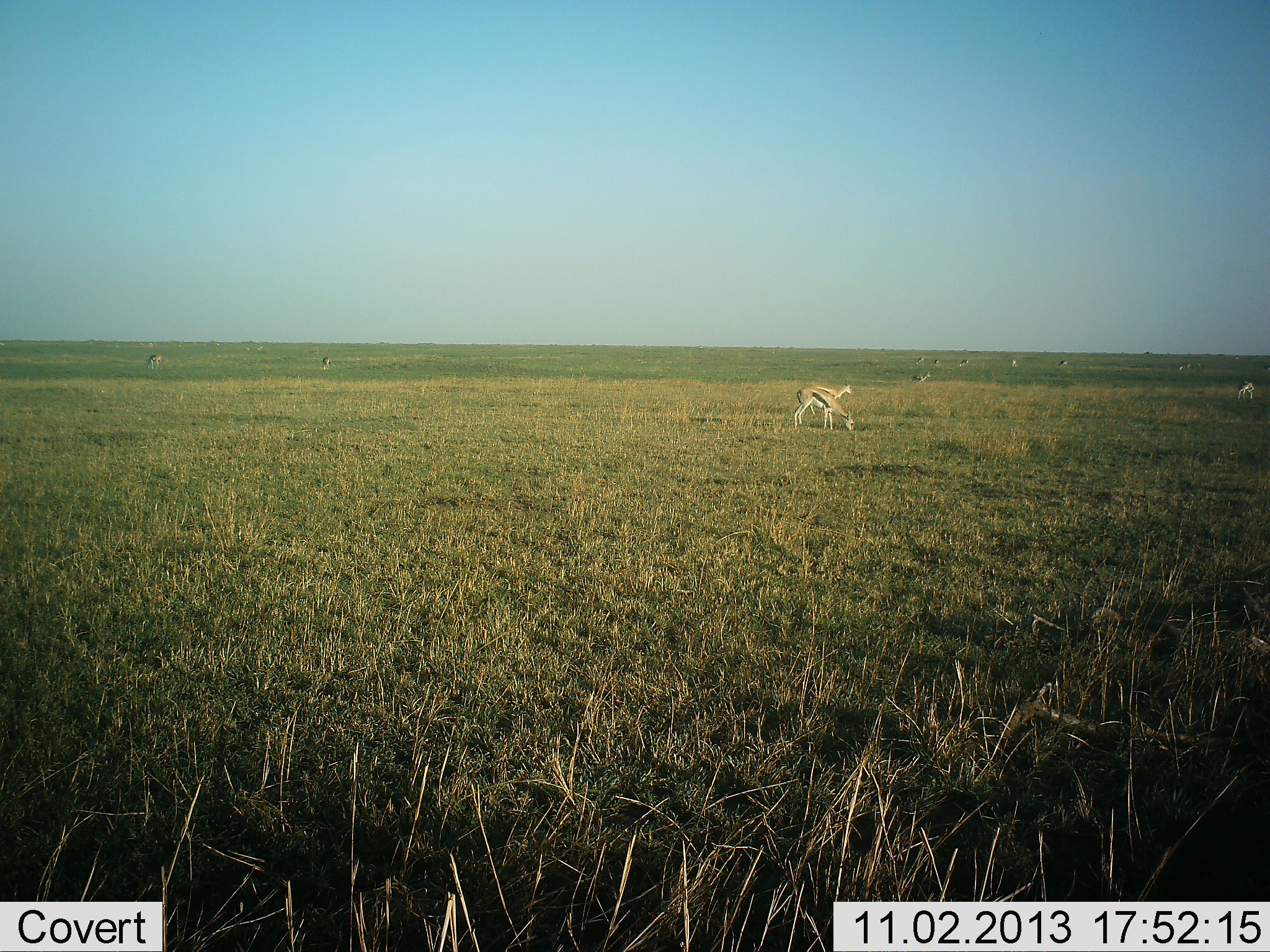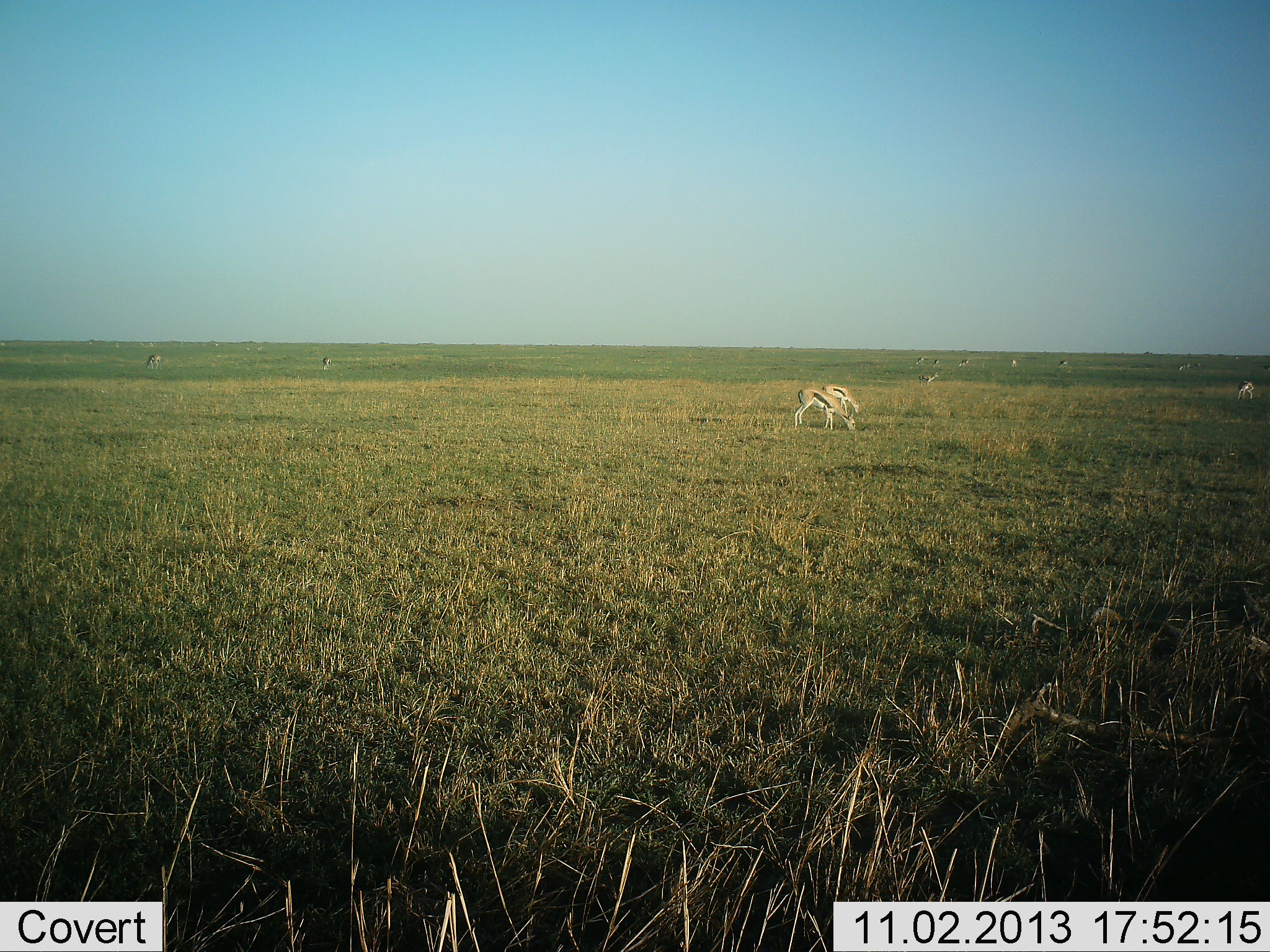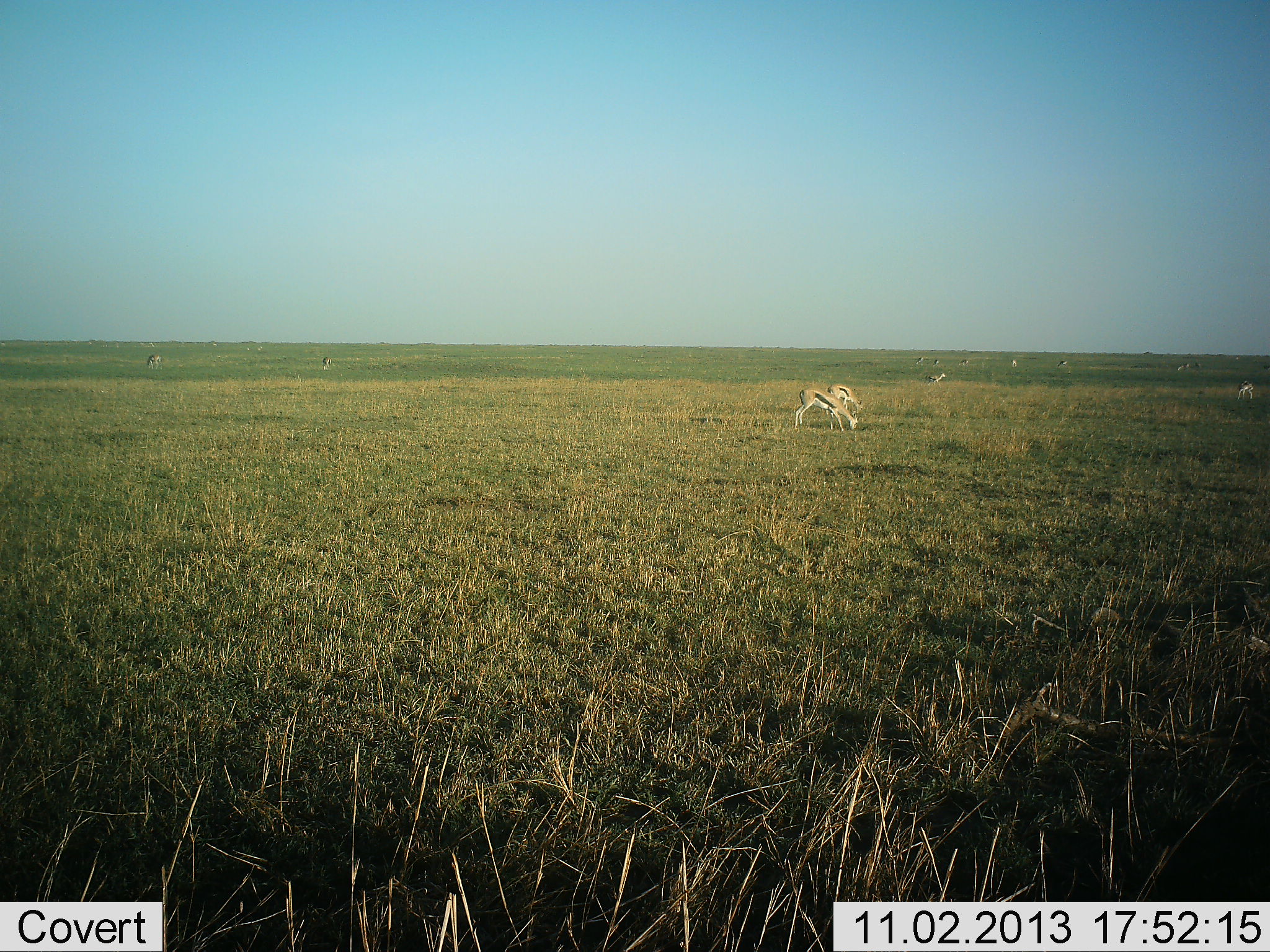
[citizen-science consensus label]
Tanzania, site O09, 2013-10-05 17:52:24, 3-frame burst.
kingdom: Animalia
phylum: Chordata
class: Mammalia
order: Artiodactyla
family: Bovidae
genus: Eudorcas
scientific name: Eudorcas thomsonii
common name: thomson's gazelle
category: gazellethomsons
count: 11-50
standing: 50%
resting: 0%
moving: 20%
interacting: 0%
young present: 0%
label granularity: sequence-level